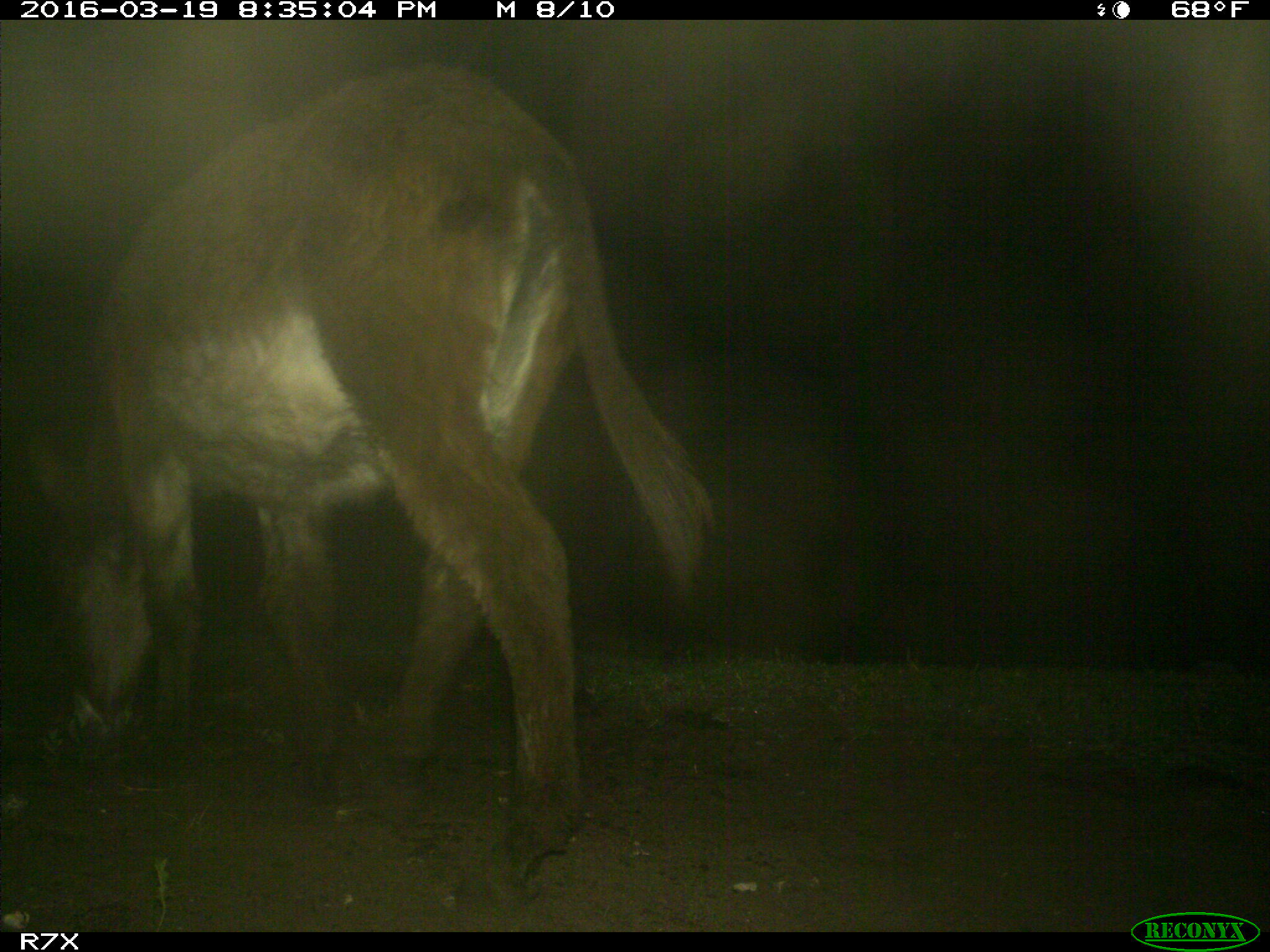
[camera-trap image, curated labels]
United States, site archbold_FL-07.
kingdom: Animalia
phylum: Chordata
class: Mammalia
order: Perissodactyla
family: Equidae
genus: Equus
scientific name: Equus africanus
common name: african wild ass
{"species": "Equus africanus (african wild ass)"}